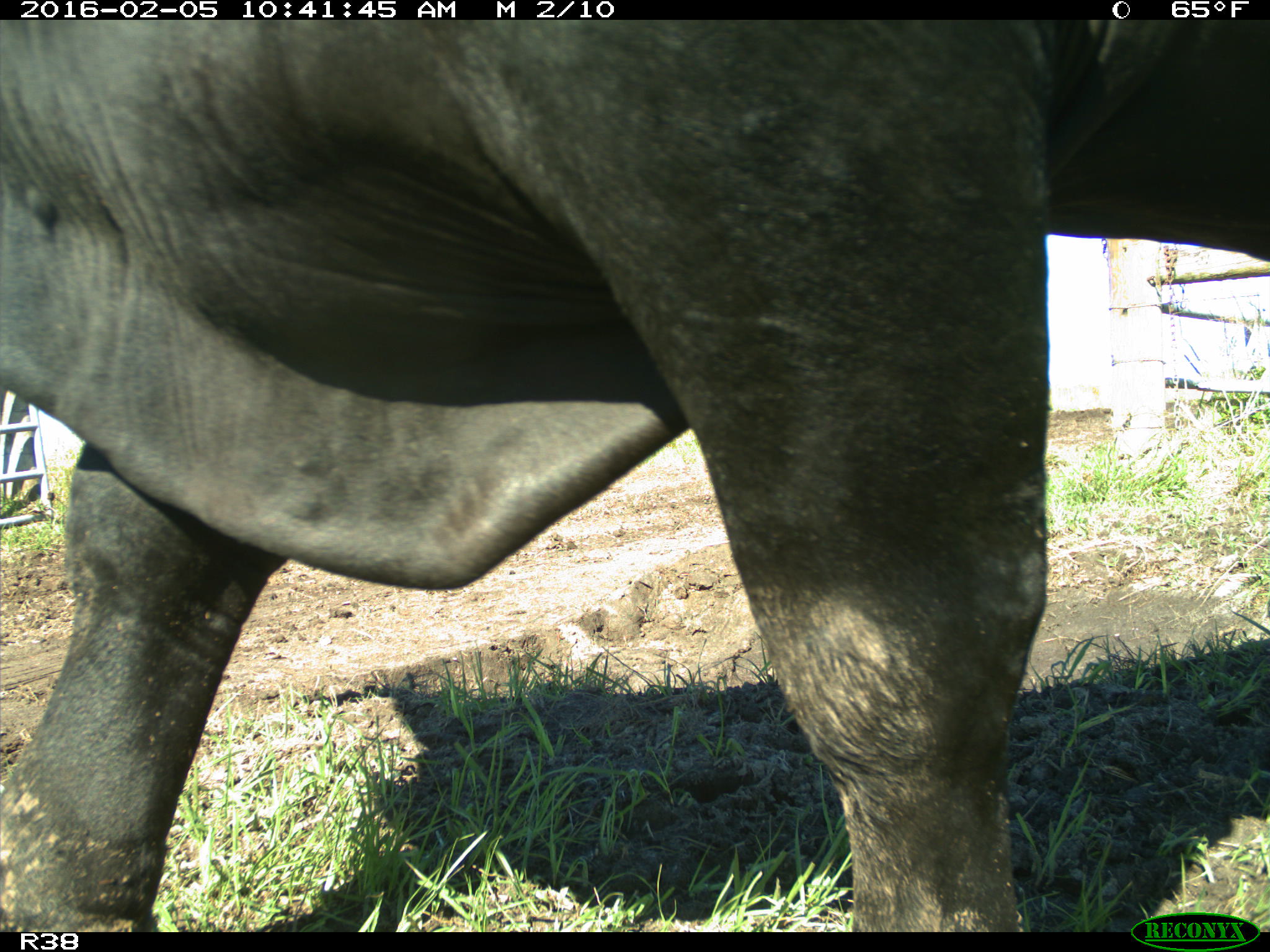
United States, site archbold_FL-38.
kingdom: Animalia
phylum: Chordata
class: Mammalia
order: Artiodactyla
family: Bovidae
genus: Bos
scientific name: Bos taurus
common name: domestic cow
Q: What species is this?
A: Bos taurus (domestic cow).